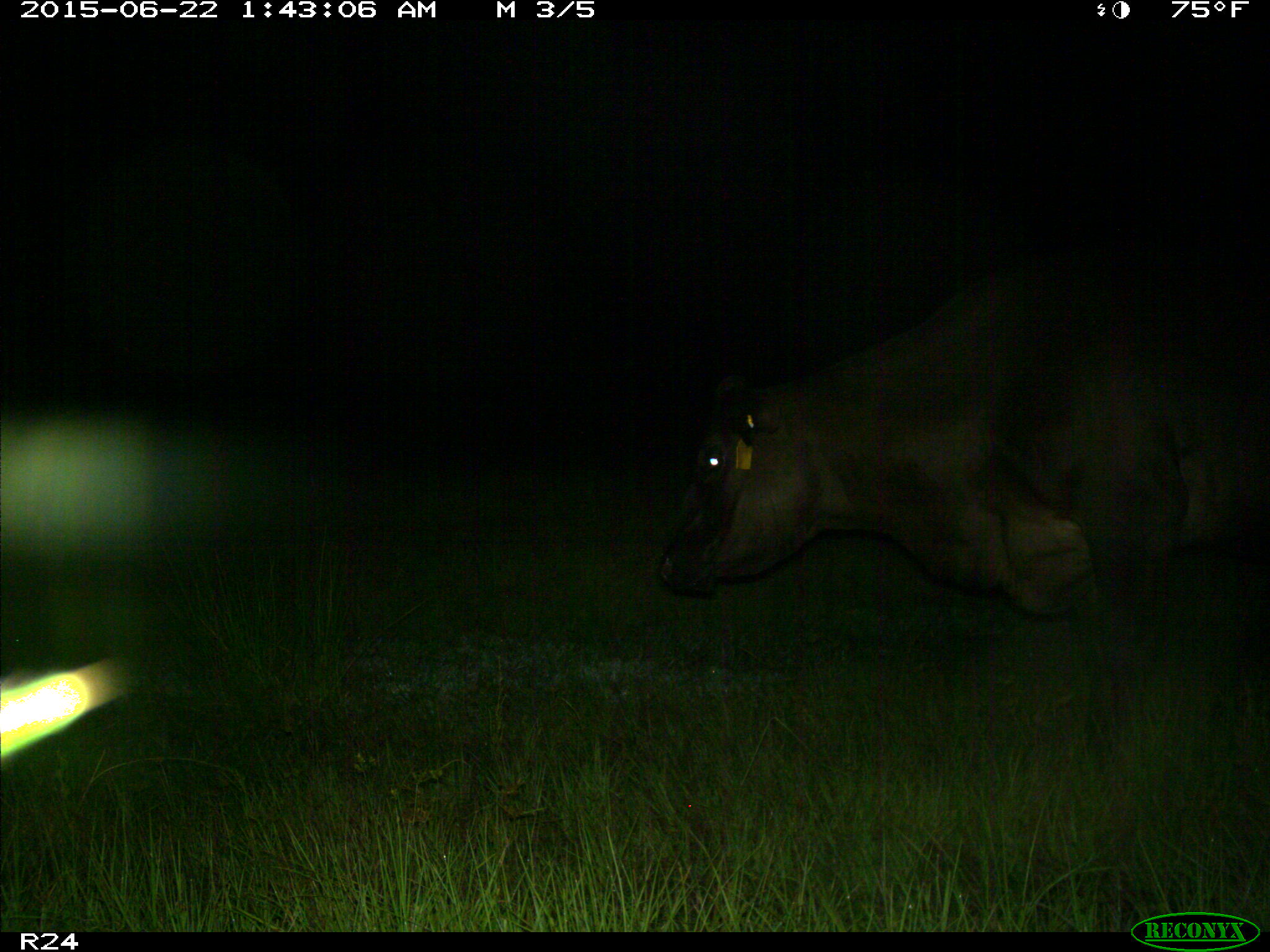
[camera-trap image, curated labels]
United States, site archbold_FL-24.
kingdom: Animalia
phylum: Chordata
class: Mammalia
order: Artiodactyla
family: Bovidae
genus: Bos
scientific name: Bos taurus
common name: domestic cow